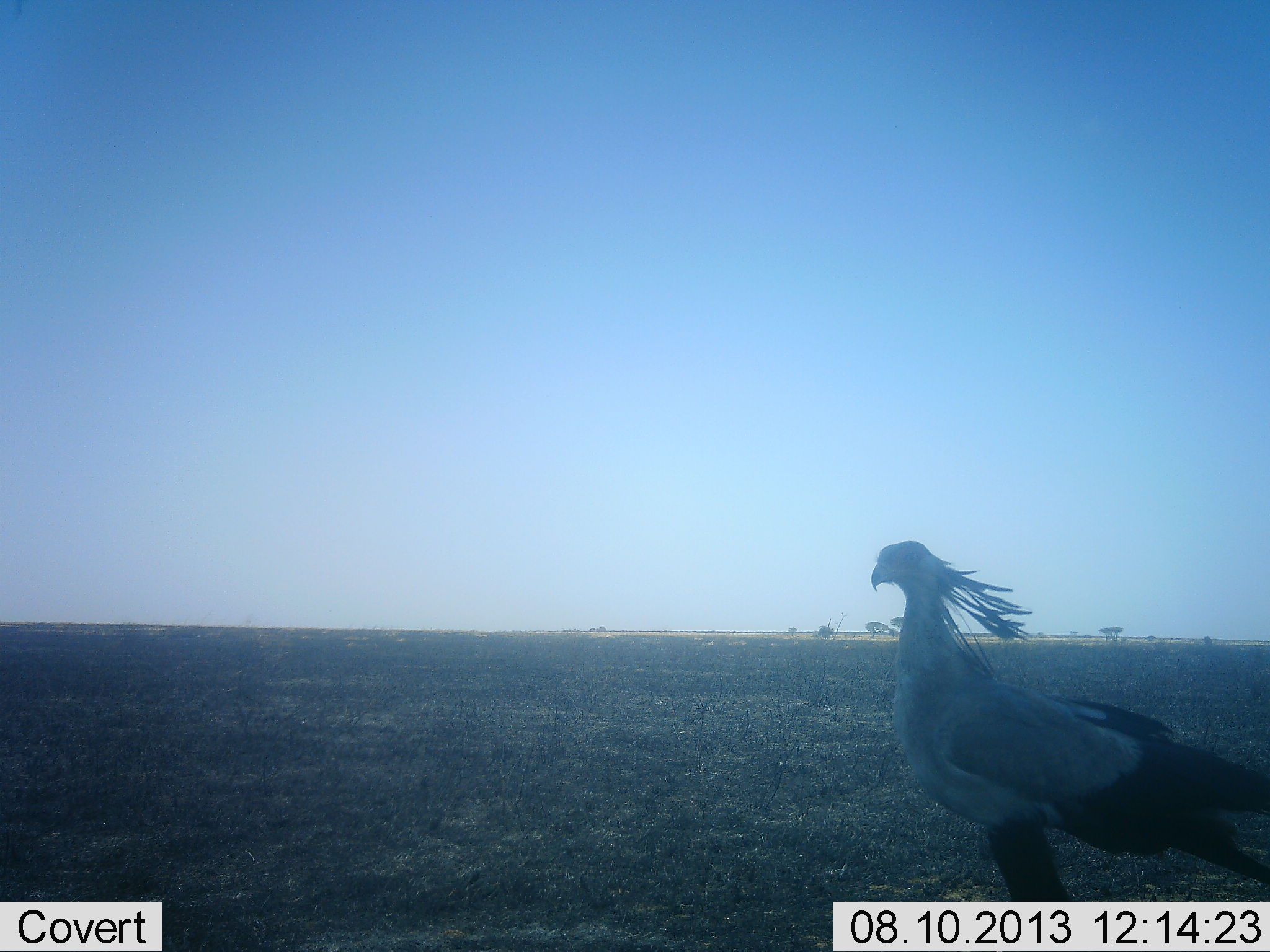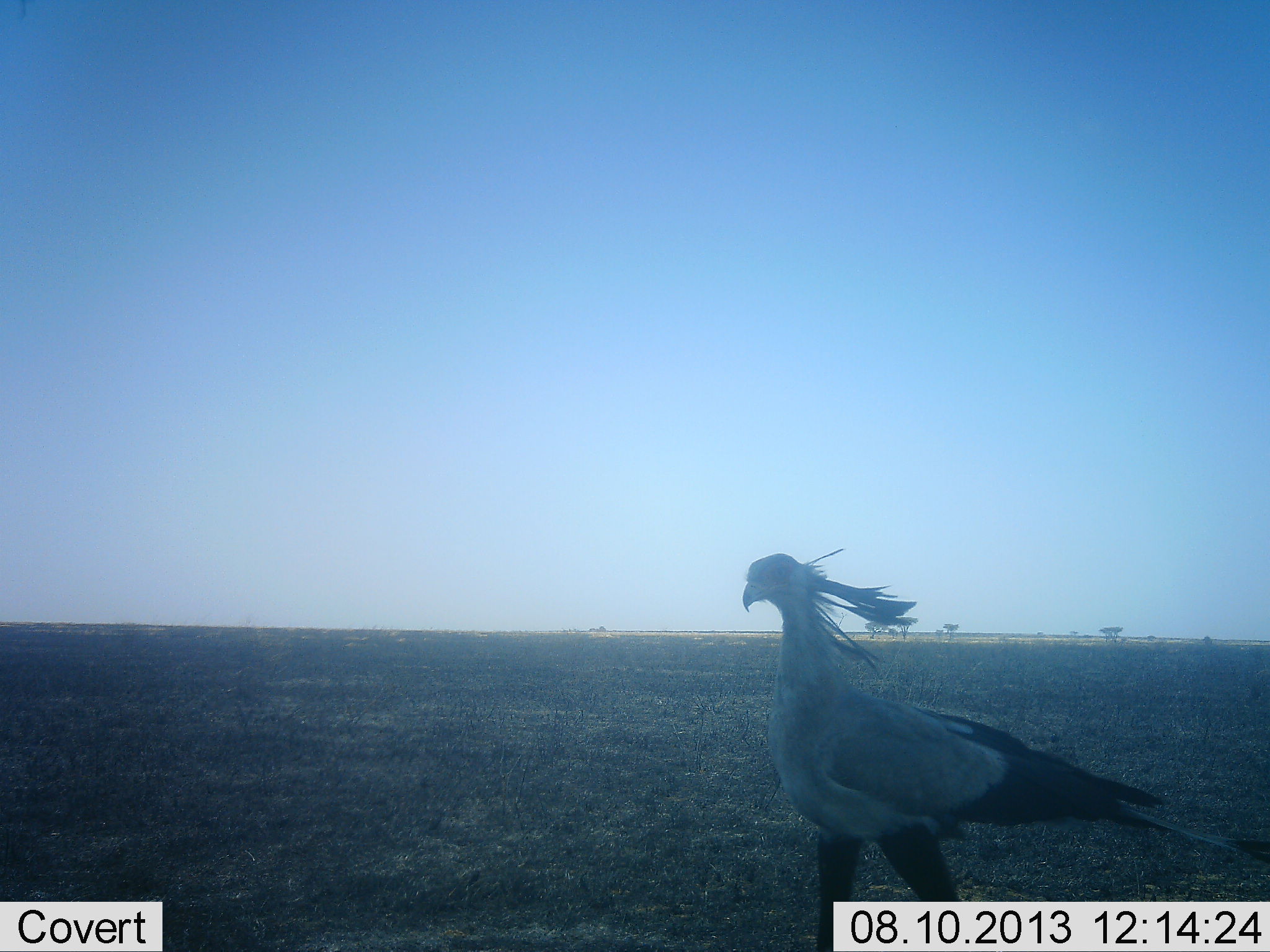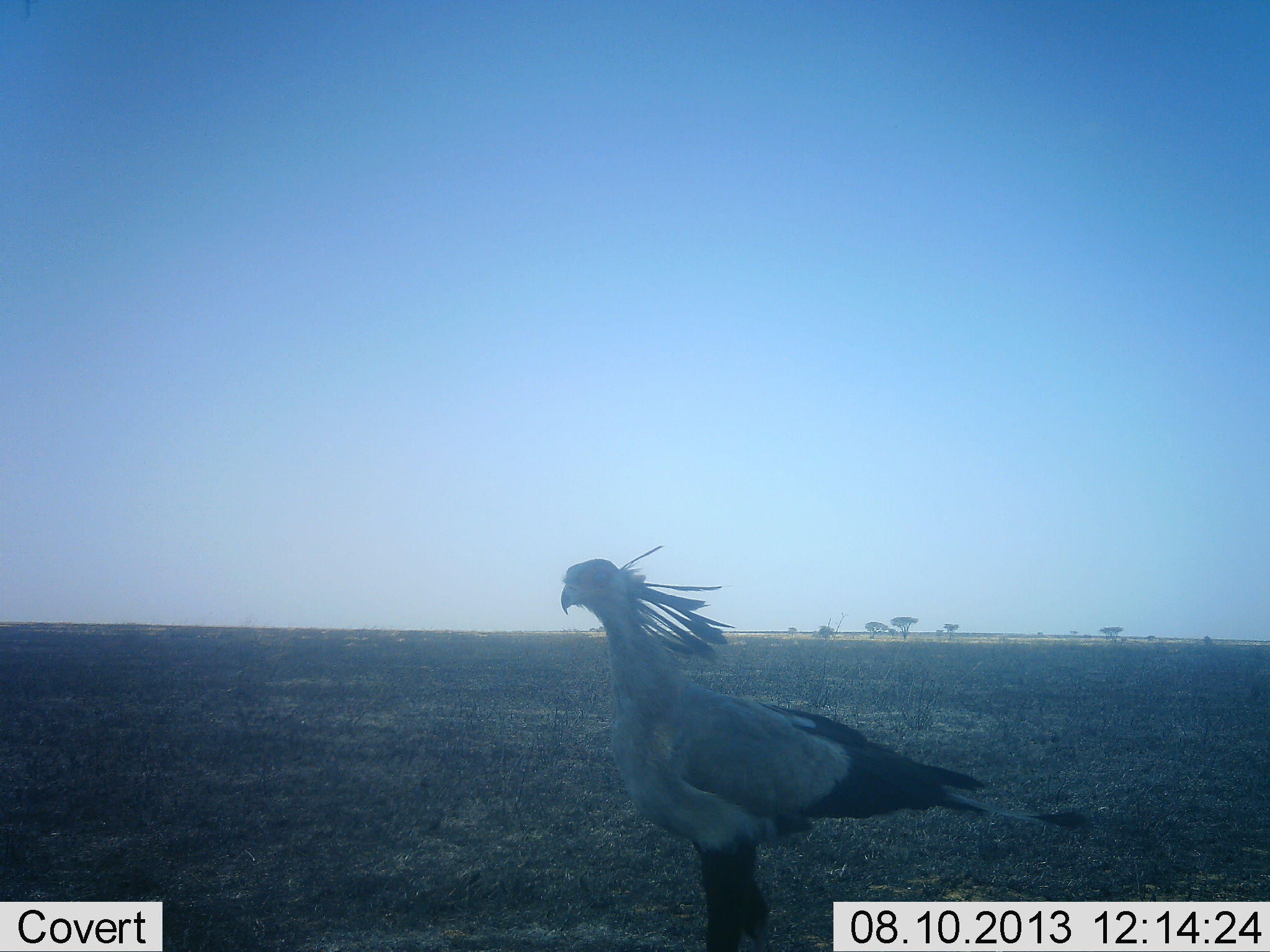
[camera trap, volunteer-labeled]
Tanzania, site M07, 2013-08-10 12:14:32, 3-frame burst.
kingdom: Animalia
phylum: Chordata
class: Aves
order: Accipitriformes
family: Sagittariidae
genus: Sagittarius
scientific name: Sagittarius serpentarius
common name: secretary bird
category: secretarybird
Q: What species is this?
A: Secretarybird (secretary bird) (Sagittarius serpentarius).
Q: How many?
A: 1.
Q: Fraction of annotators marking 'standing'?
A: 10%.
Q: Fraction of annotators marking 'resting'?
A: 0%.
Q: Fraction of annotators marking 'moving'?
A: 100%.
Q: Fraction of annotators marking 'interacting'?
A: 0%.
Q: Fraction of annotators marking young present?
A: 0%.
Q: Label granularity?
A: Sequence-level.